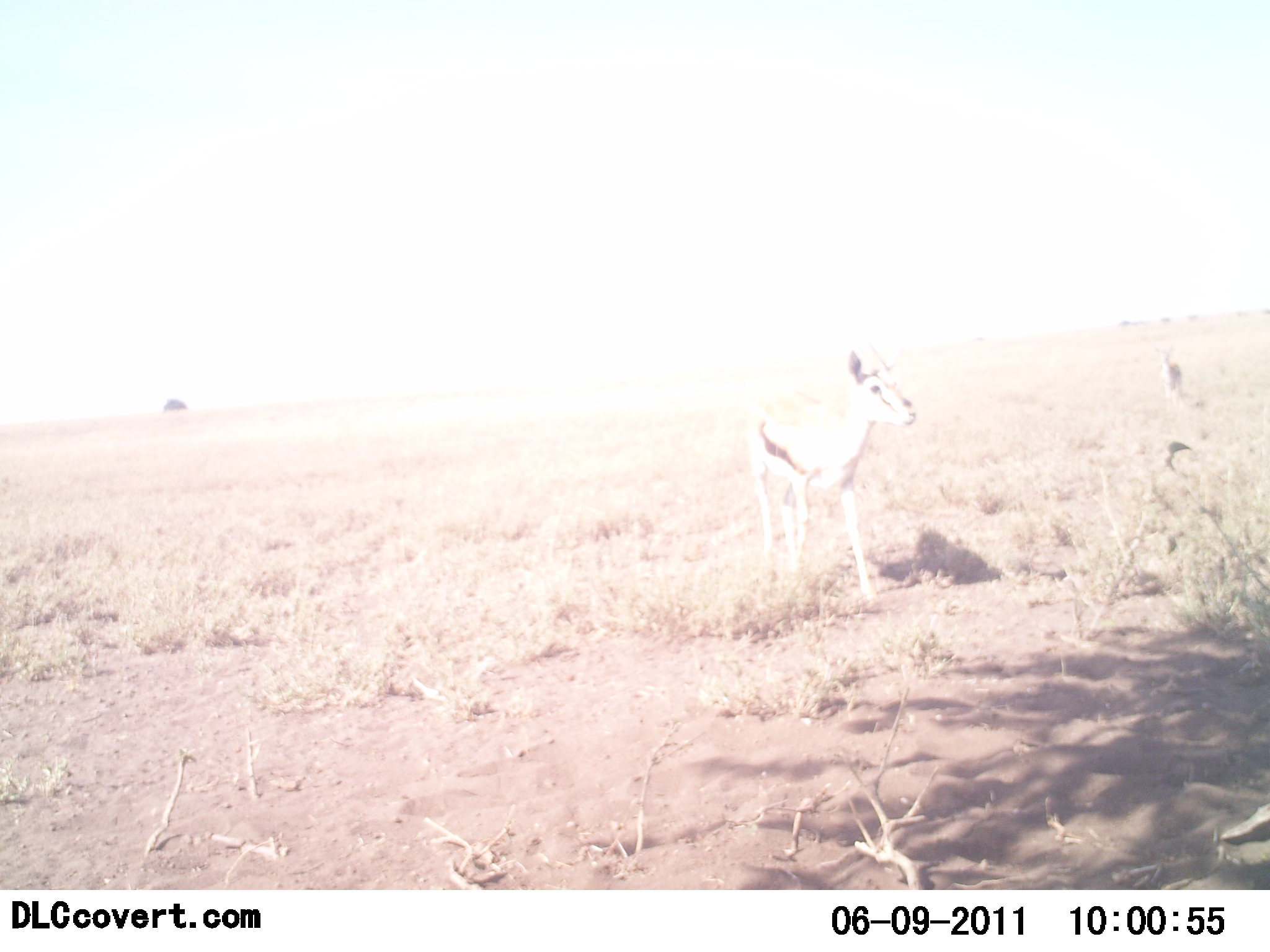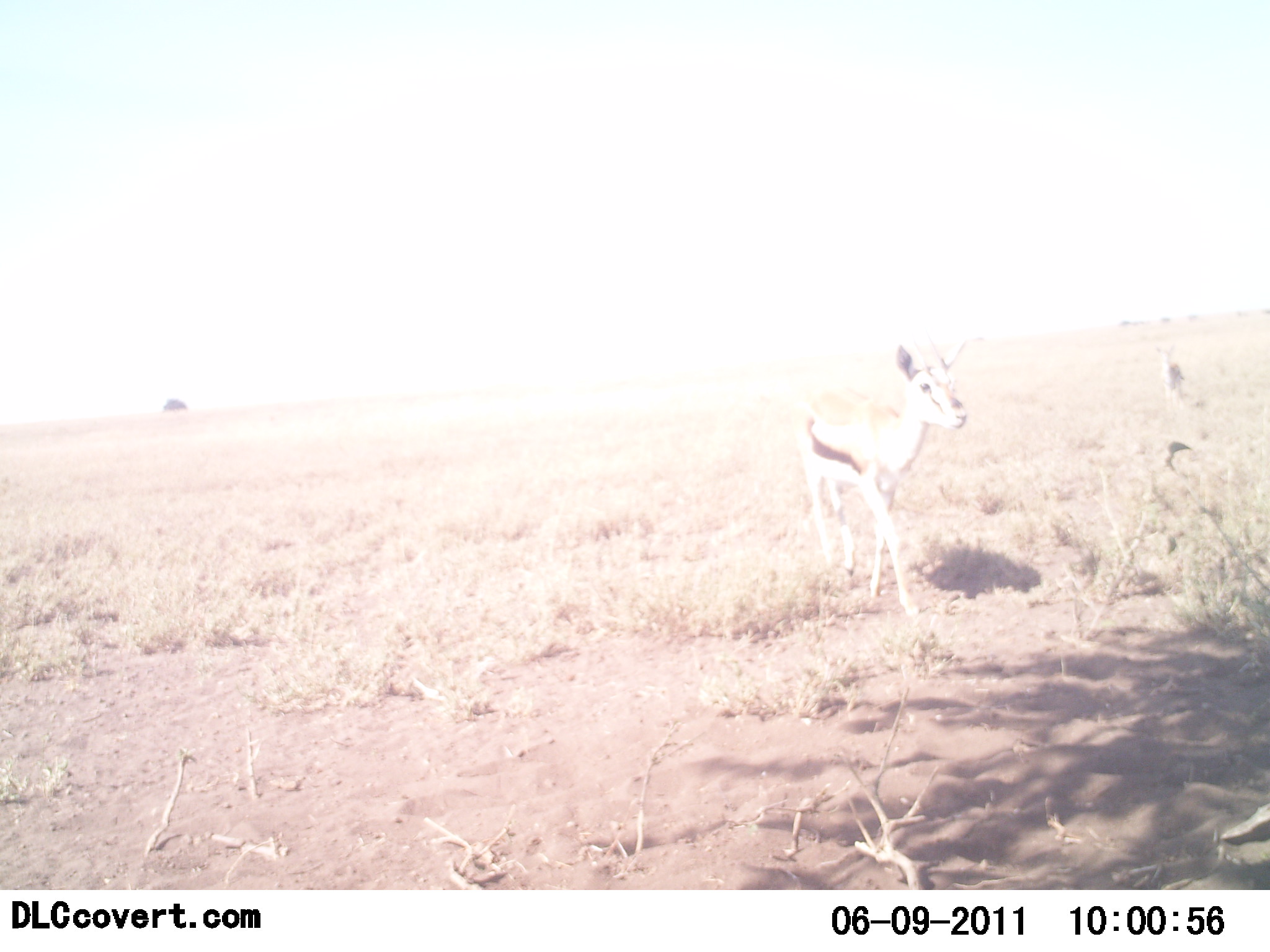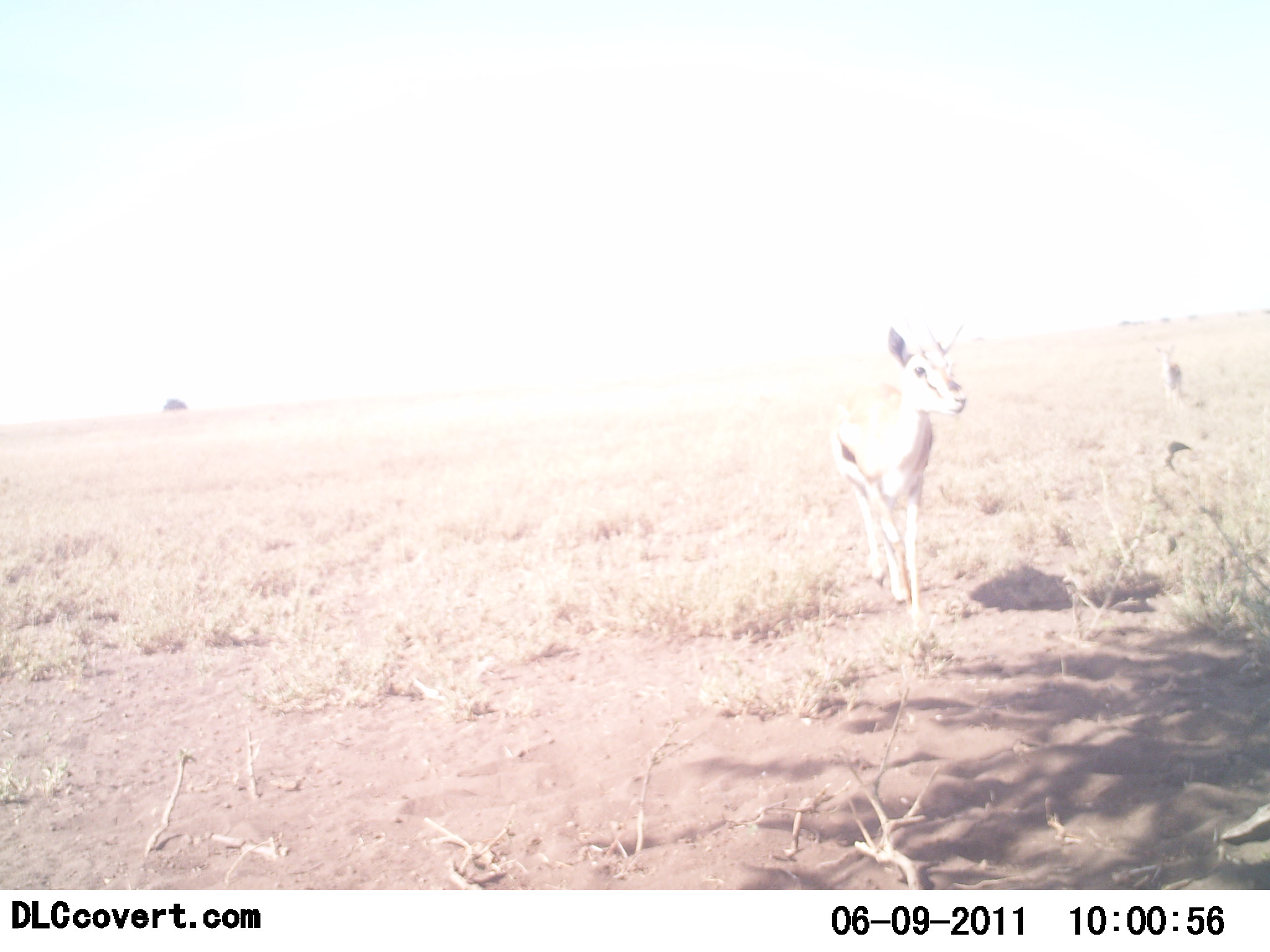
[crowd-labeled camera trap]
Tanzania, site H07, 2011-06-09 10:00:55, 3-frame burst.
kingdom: Animalia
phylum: Chordata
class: Mammalia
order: Artiodactyla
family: Bovidae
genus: Eudorcas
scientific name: Eudorcas thomsonii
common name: thomson's gazelle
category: gazellethomsons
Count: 1.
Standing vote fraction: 8%.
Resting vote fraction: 0%.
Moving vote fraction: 92%.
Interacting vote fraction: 0%.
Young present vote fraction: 0%.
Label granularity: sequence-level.